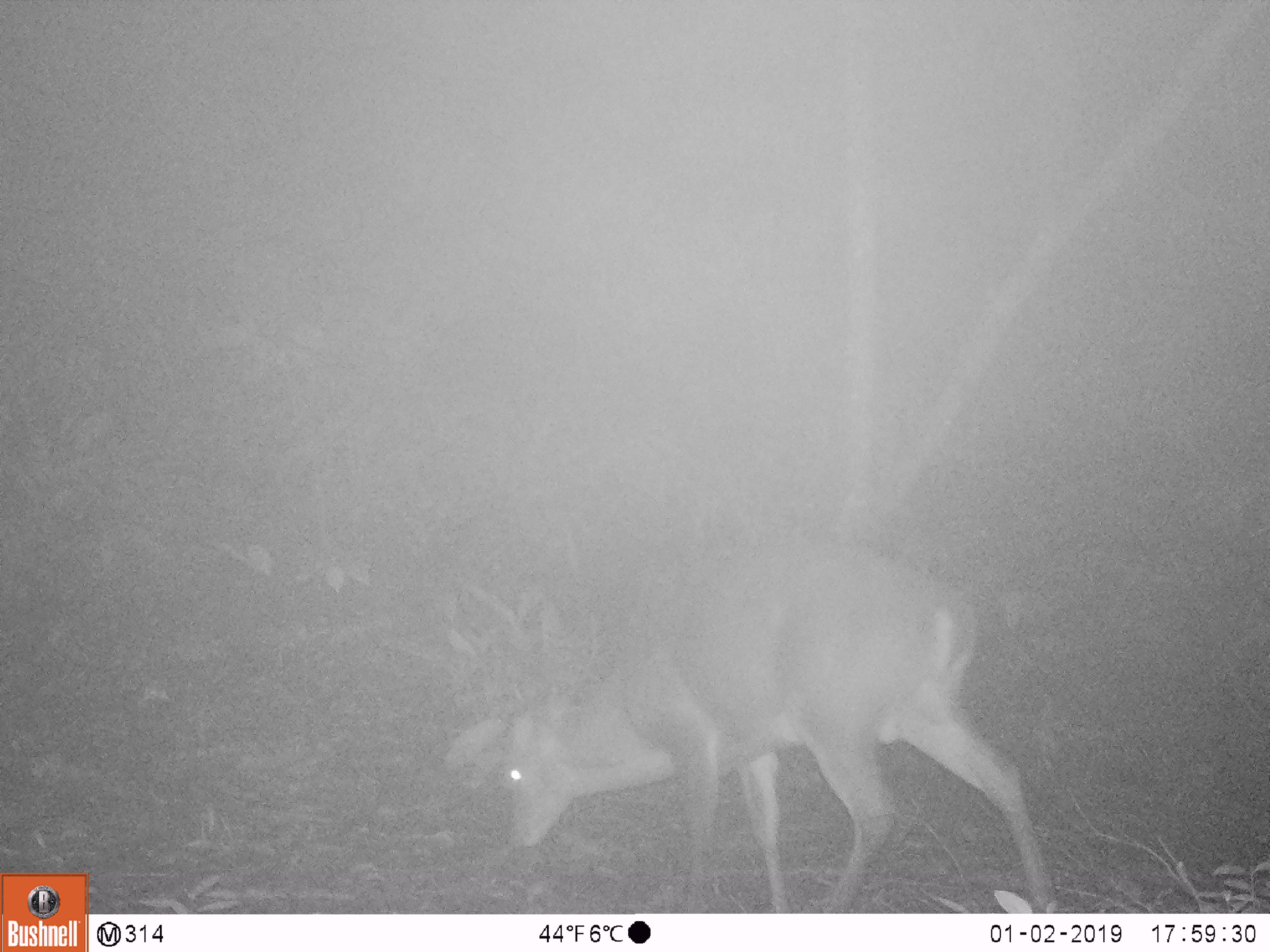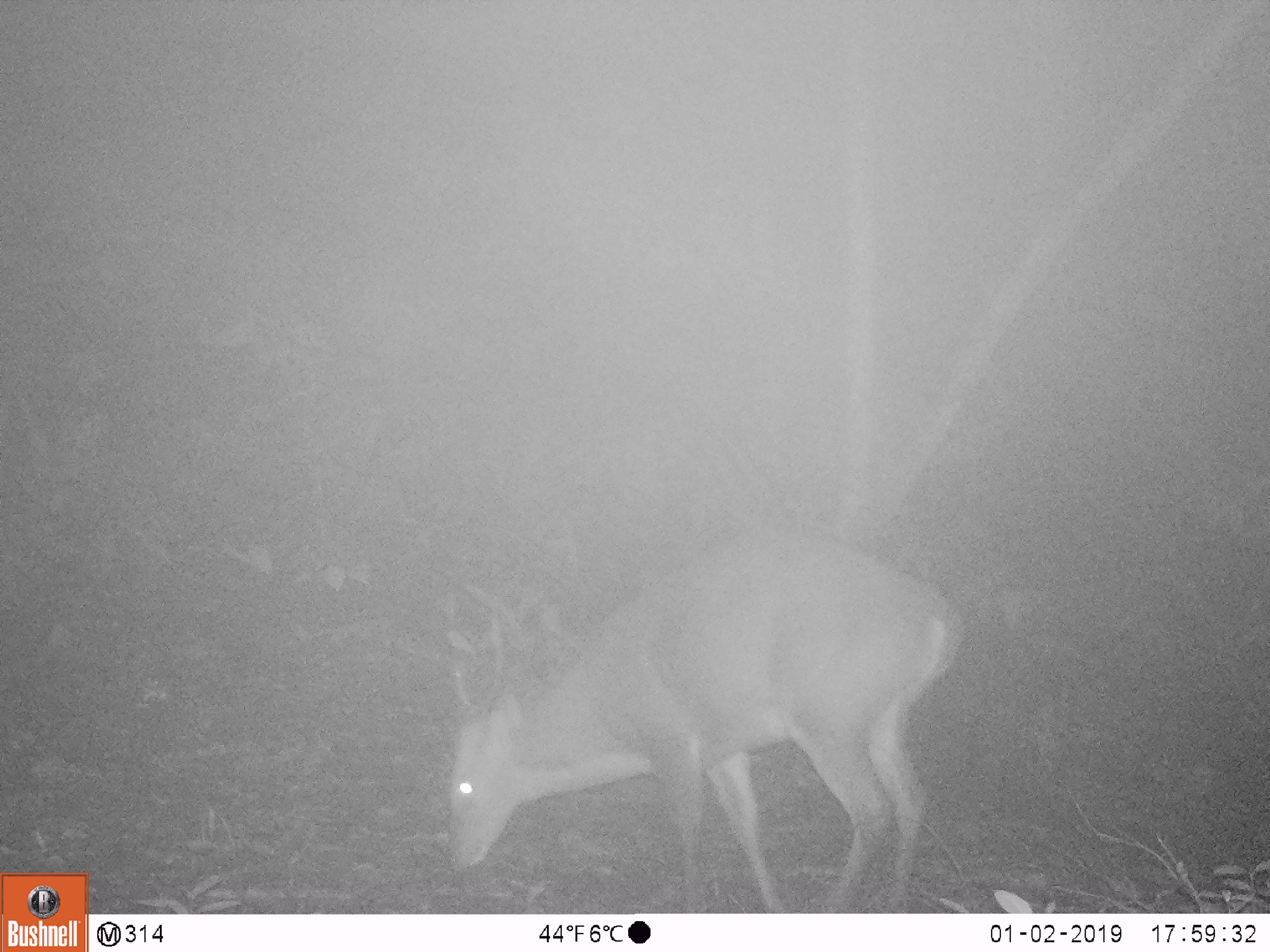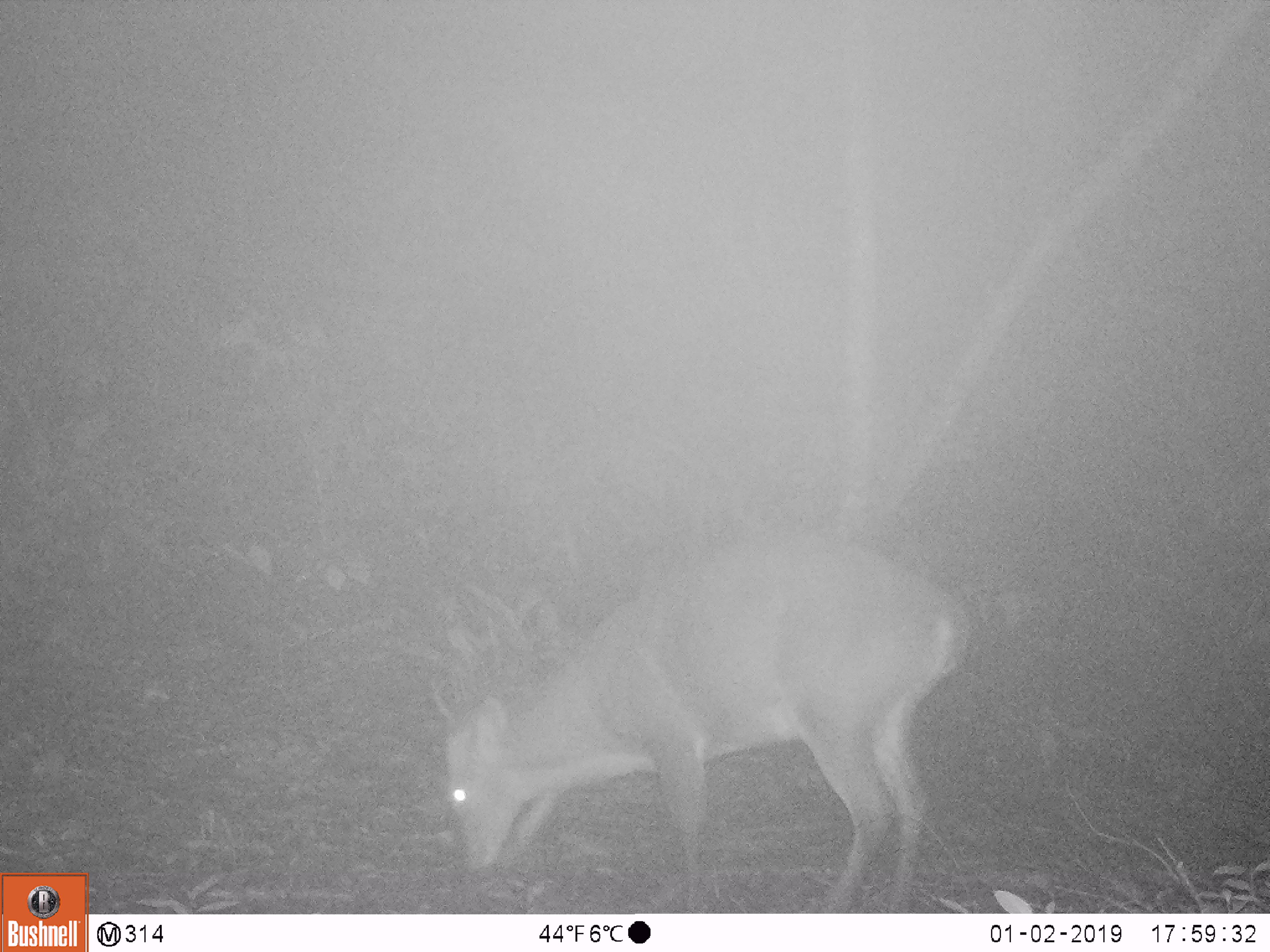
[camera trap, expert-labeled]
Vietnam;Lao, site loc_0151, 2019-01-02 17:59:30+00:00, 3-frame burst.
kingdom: Animalia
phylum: Chordata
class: Mammalia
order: Artiodactyla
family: Cervidae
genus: Muntiacus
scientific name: Muntiacus vuquangensis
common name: large-antlered muntjac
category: large antlered muntjac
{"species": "large antlered muntjac (large-antlered muntjac) (Muntiacus vuquangensis)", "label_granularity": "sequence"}